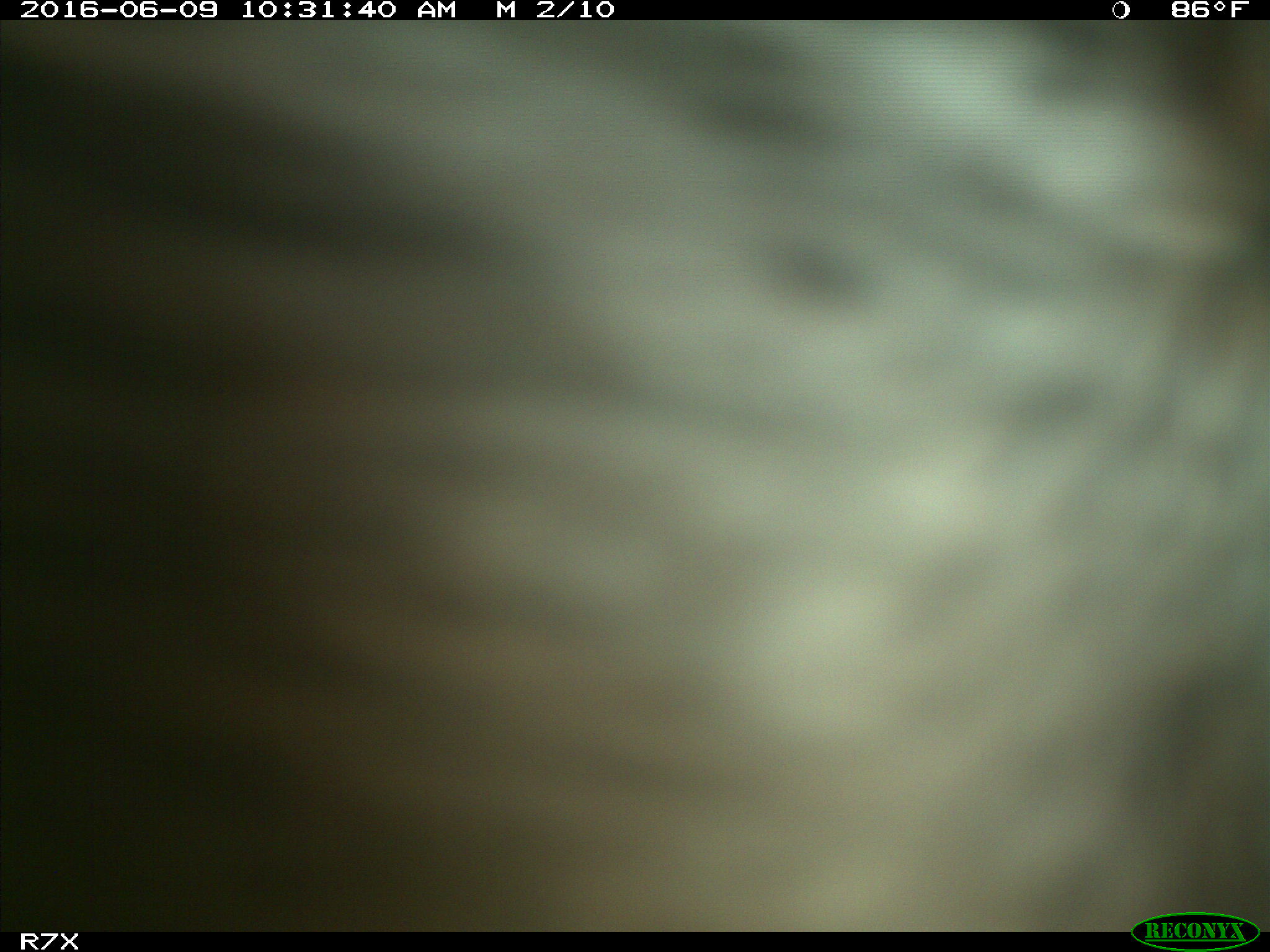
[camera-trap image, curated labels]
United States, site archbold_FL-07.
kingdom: Animalia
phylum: Chordata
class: Mammalia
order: Artiodactyla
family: Bovidae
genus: Bos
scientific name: Bos taurus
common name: domestic cow